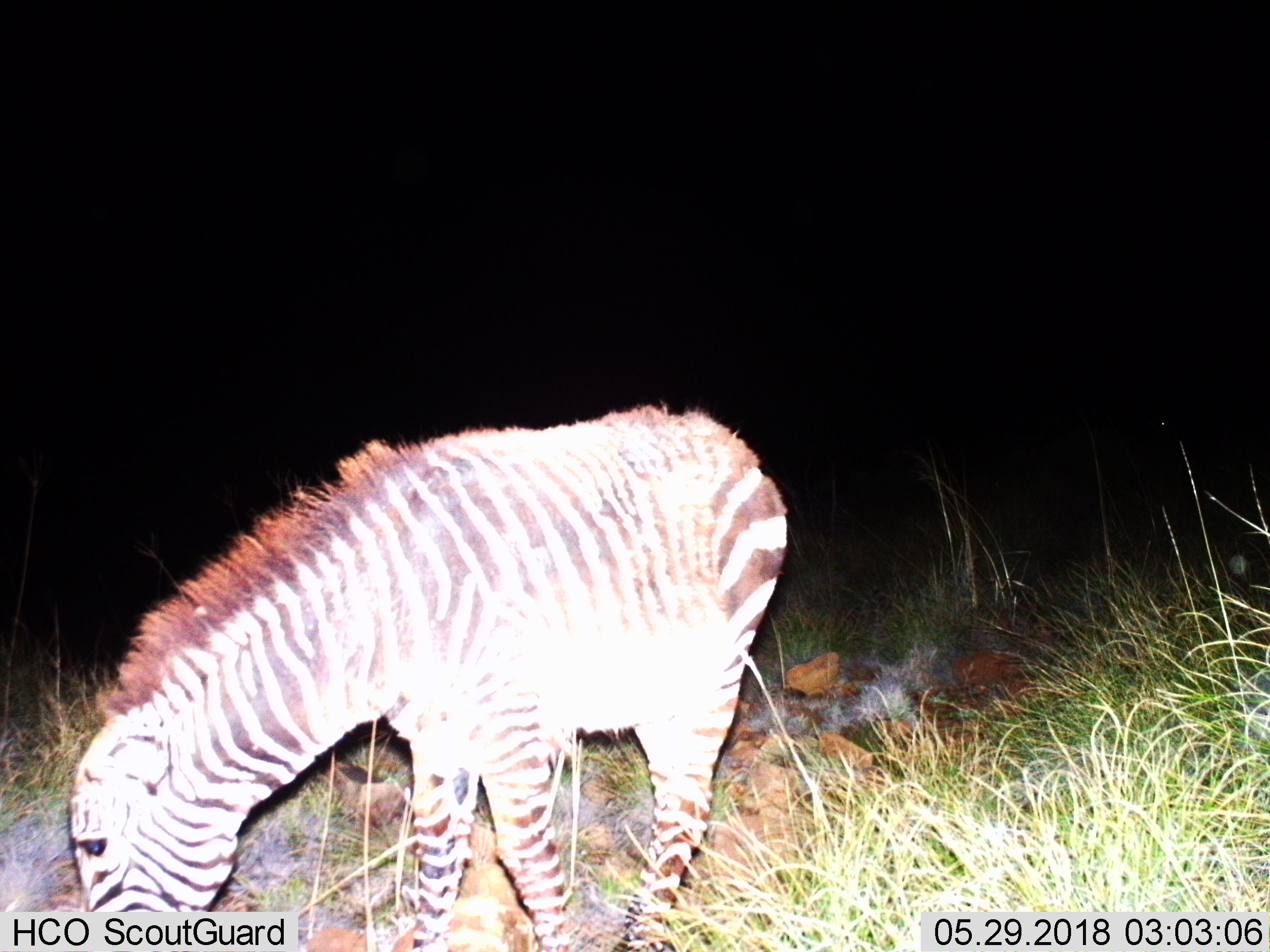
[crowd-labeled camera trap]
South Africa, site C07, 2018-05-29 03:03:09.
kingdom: Animalia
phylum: Chordata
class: Mammalia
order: Perissodactyla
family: Equidae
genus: Equus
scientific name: Equus zebra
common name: mountain zebra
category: zebramountain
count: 1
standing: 12%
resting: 0%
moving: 12%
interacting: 0%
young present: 25%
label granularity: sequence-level